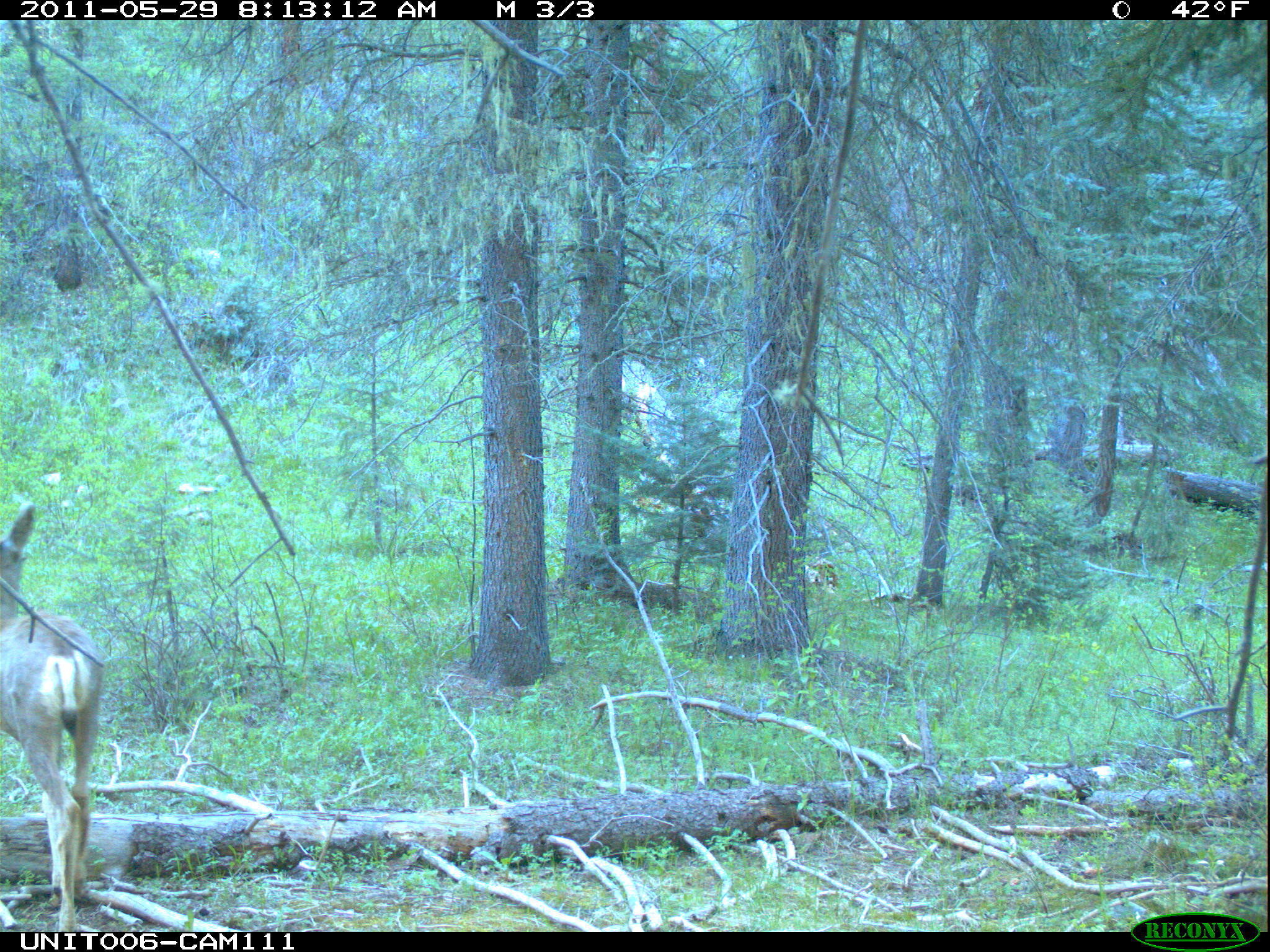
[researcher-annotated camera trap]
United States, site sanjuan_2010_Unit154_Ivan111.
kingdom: Animalia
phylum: Chordata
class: Mammalia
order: Artiodactyla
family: Cervidae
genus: Odocoileus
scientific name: Odocoileus hemionus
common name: mule deer